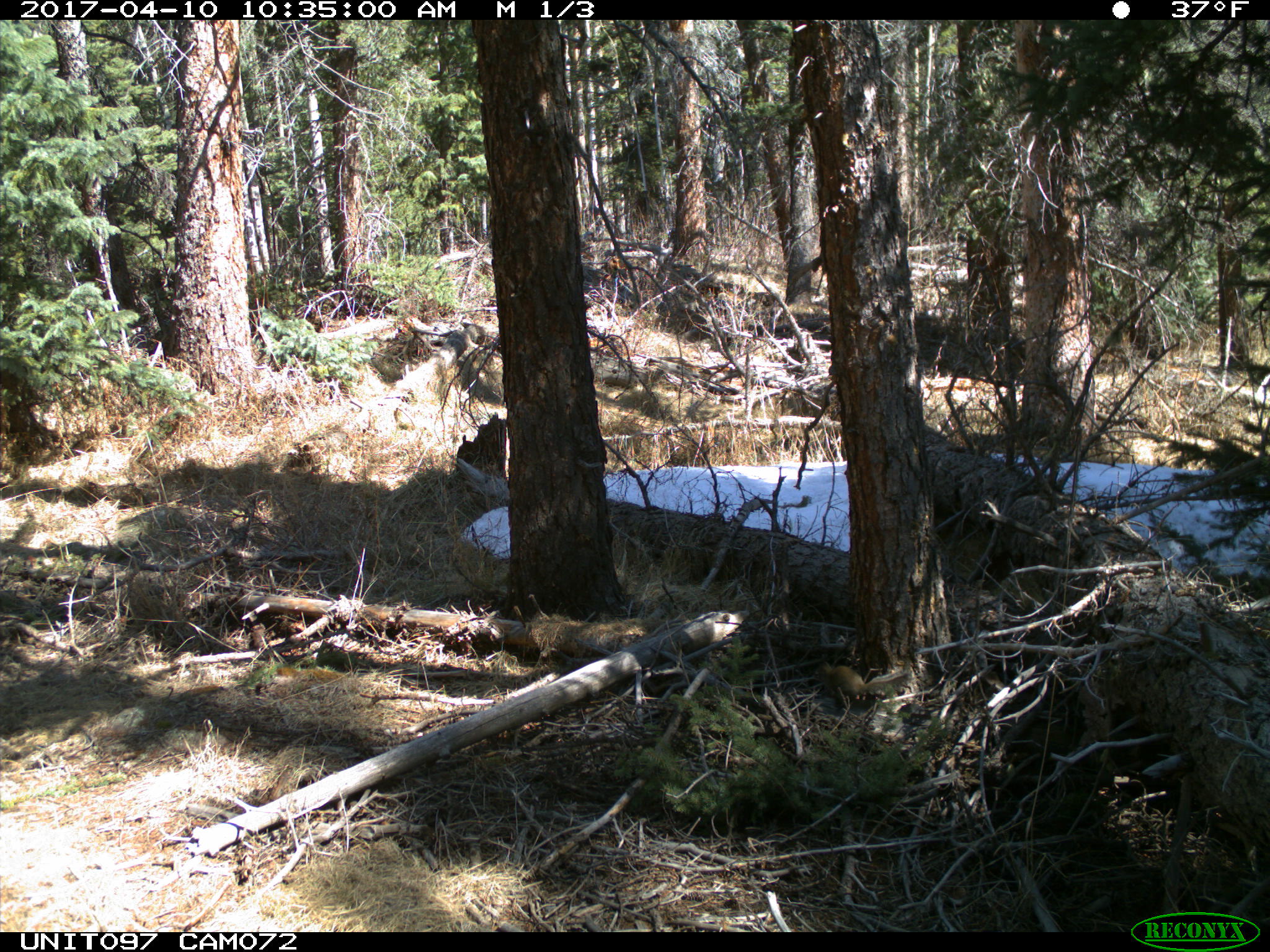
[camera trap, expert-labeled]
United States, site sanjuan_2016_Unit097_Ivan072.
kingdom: Animalia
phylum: Chordata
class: Mammalia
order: Rodentia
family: Sciuridae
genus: Tamiasciurus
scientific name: Tamiasciurus hudsonicus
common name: american red squirrel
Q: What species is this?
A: Tamiasciurus hudsonicus (american red squirrel).